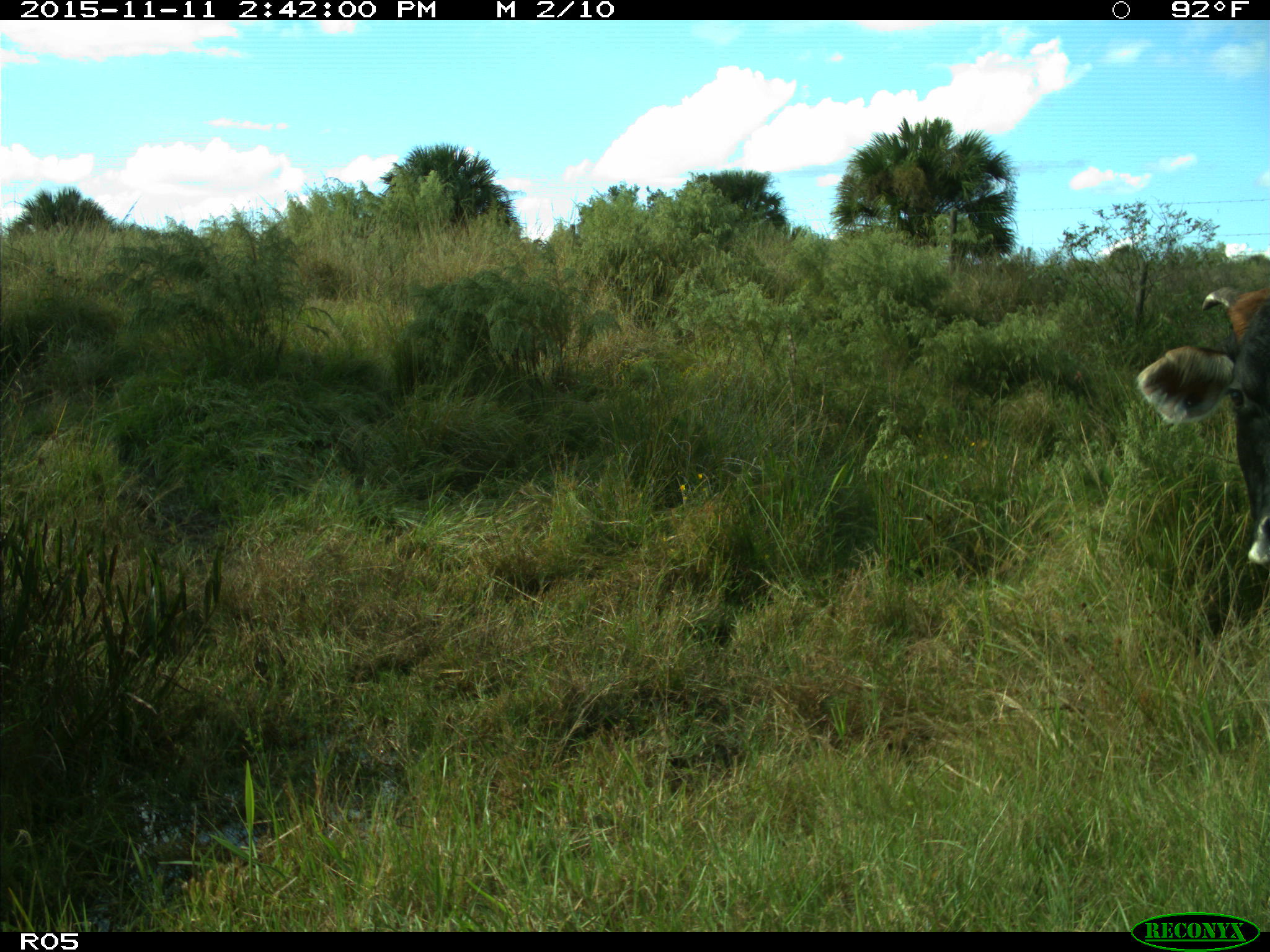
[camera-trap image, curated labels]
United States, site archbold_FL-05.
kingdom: Animalia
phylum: Chordata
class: Mammalia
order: Artiodactyla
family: Bovidae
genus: Bos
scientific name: Bos taurus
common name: domestic cow